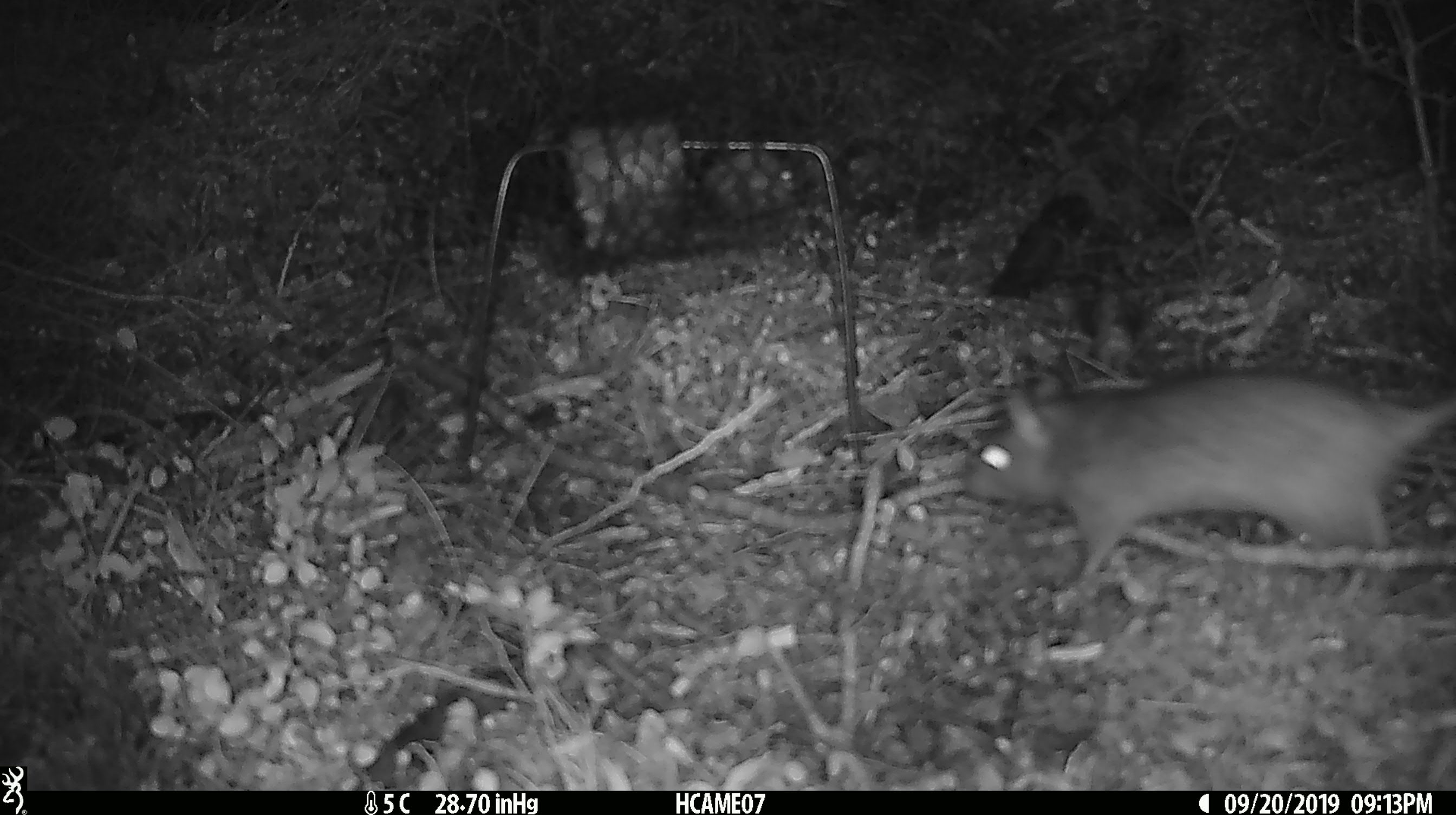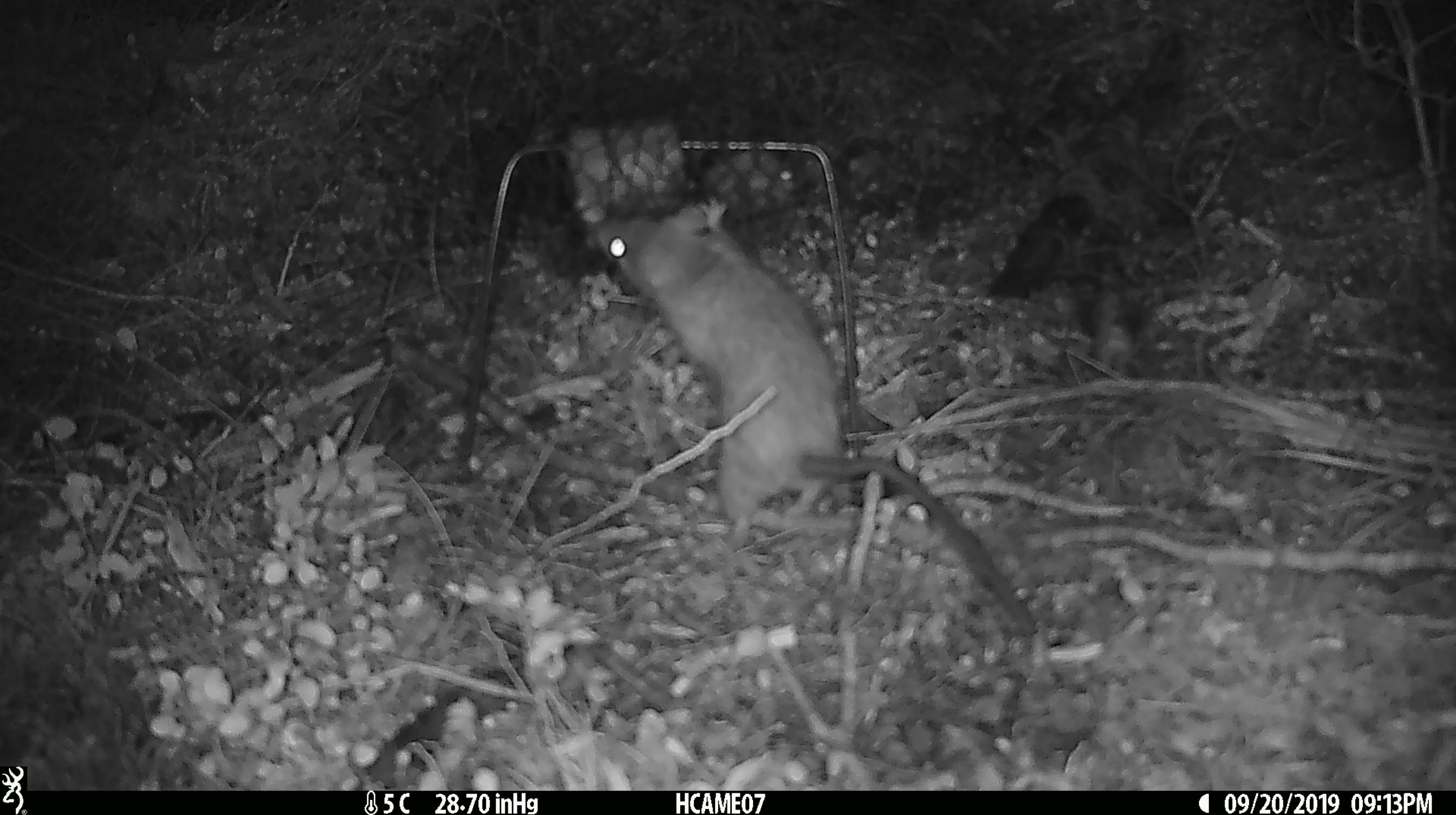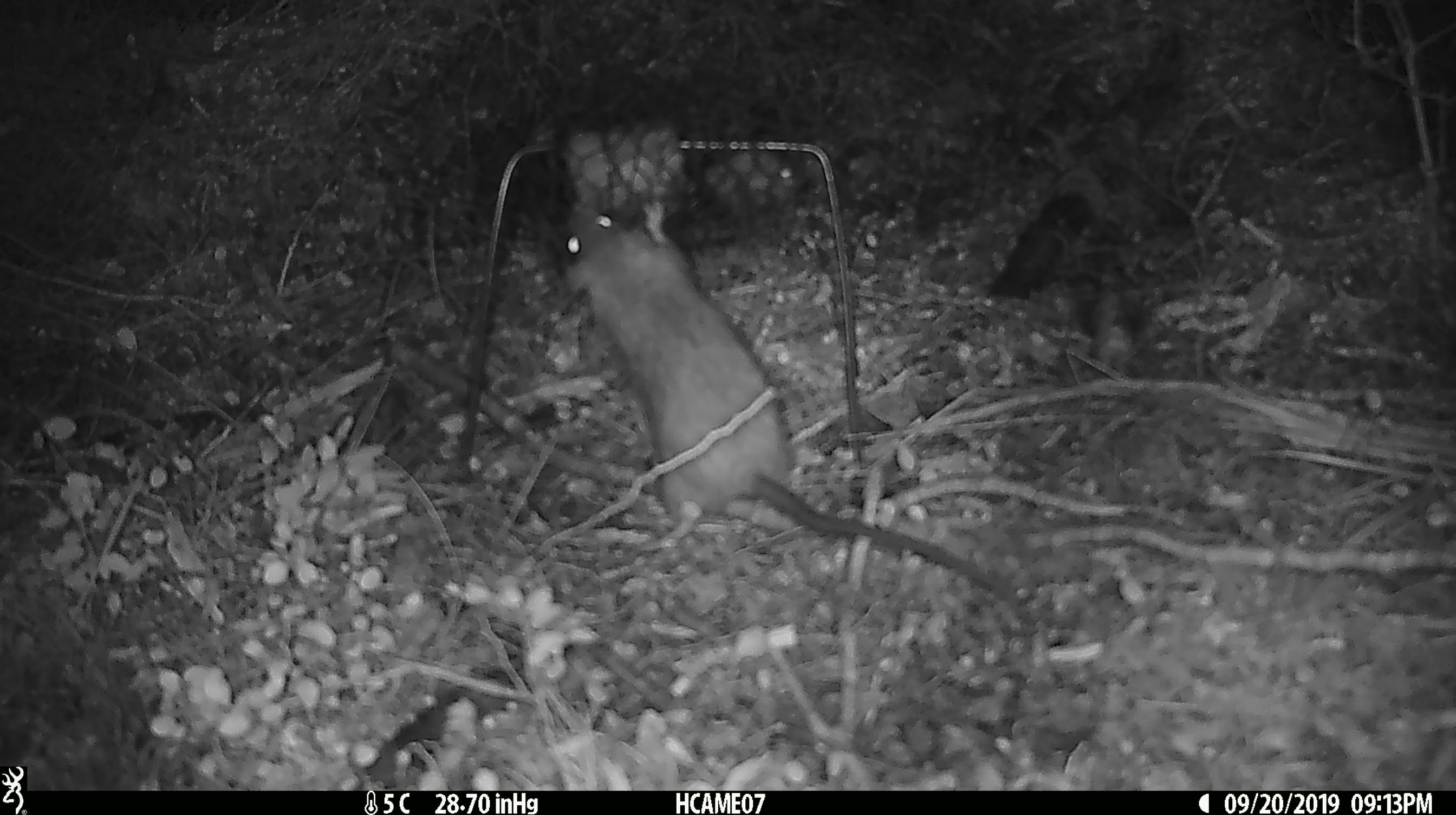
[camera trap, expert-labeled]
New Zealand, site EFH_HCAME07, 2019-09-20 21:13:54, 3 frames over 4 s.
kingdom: Animalia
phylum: Chordata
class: Mammalia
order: Rodentia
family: Muridae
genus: Rattus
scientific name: Rattus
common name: rat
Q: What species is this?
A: Rat (Rattus).